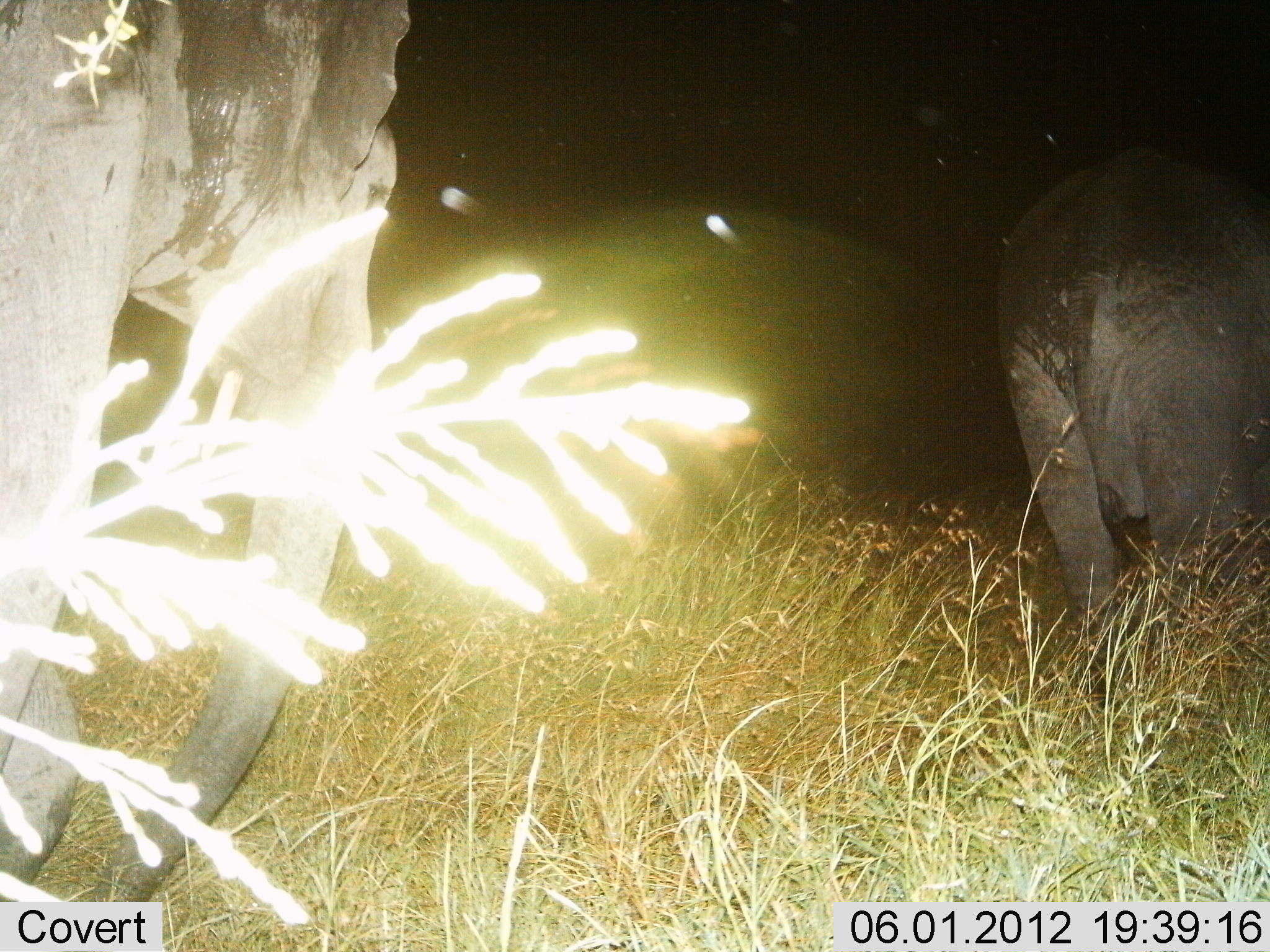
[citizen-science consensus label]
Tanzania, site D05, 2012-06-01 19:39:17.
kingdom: Animalia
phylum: Chordata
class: Mammalia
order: Proboscidea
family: Elephantidae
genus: Loxodonta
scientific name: Loxodonta africana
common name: african bush elephant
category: elephant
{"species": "elephant (african bush elephant) (Loxodonta africana)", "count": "2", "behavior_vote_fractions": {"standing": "30%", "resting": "0%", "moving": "70%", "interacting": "0%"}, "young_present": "0%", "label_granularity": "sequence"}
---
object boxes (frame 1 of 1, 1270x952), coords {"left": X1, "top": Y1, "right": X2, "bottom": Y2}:
animal: {"left": 0, "top": 2, "right": 412, "bottom": 902}; {"left": 996, "top": 144, "right": 1270, "bottom": 709}